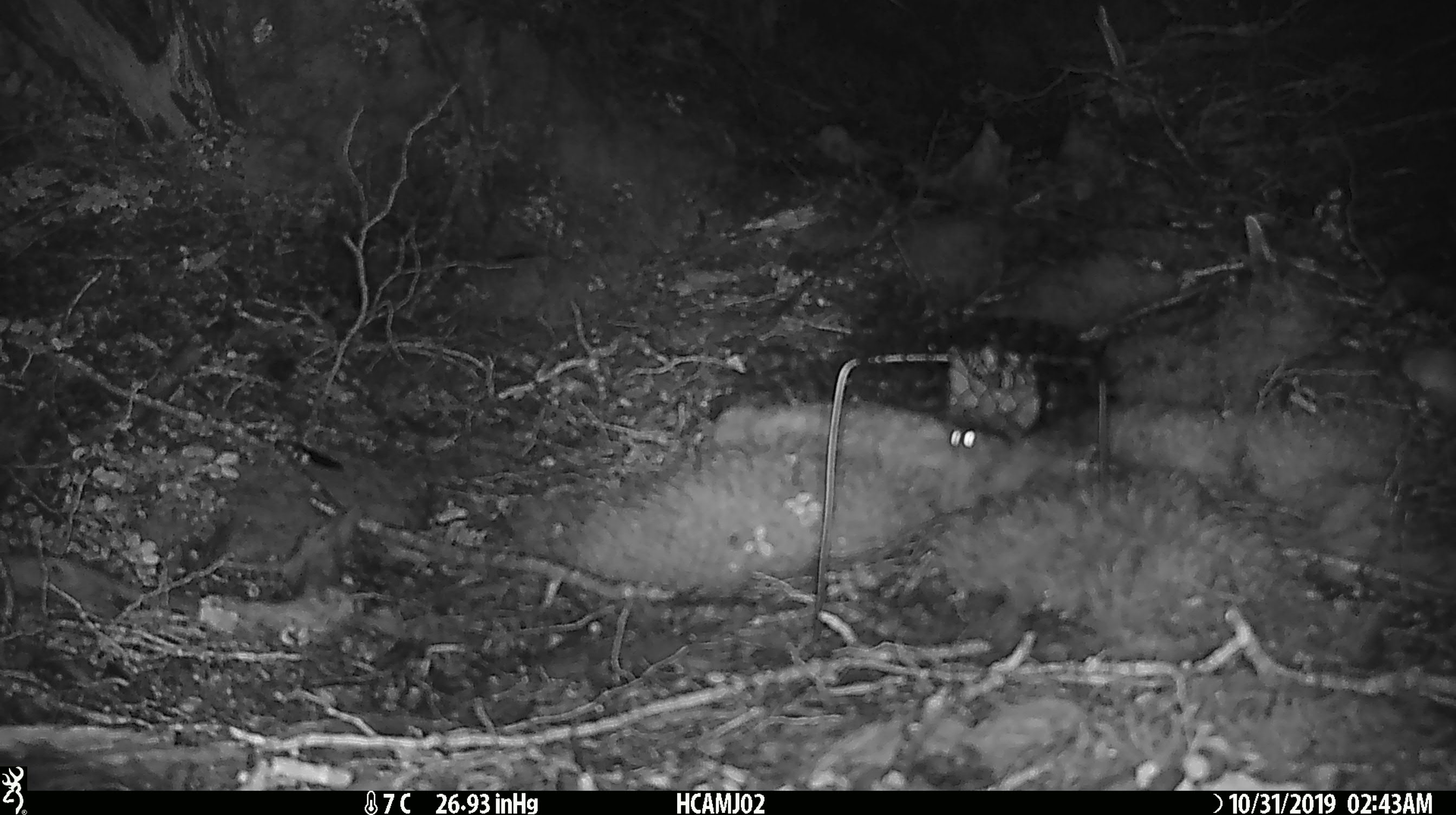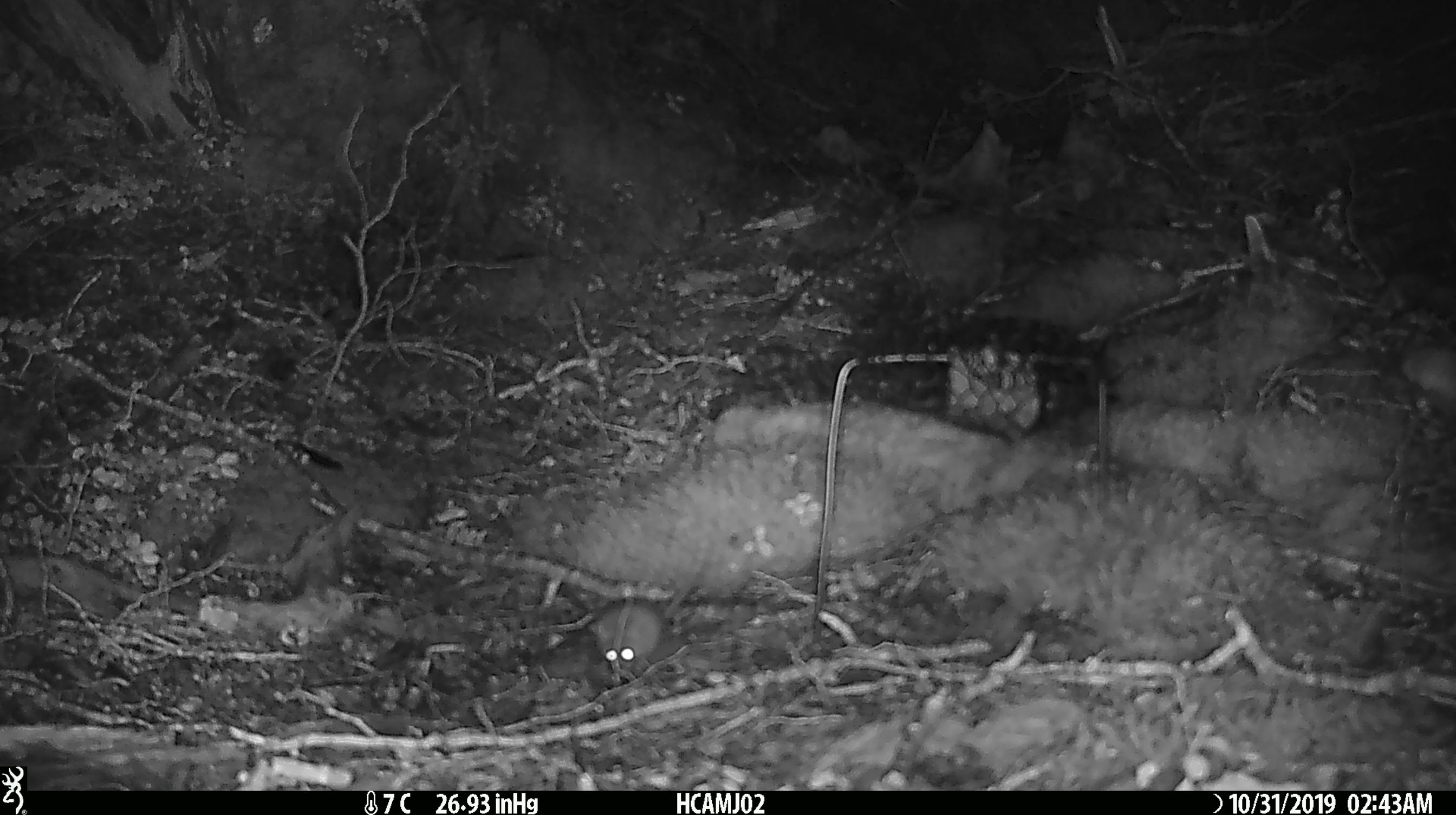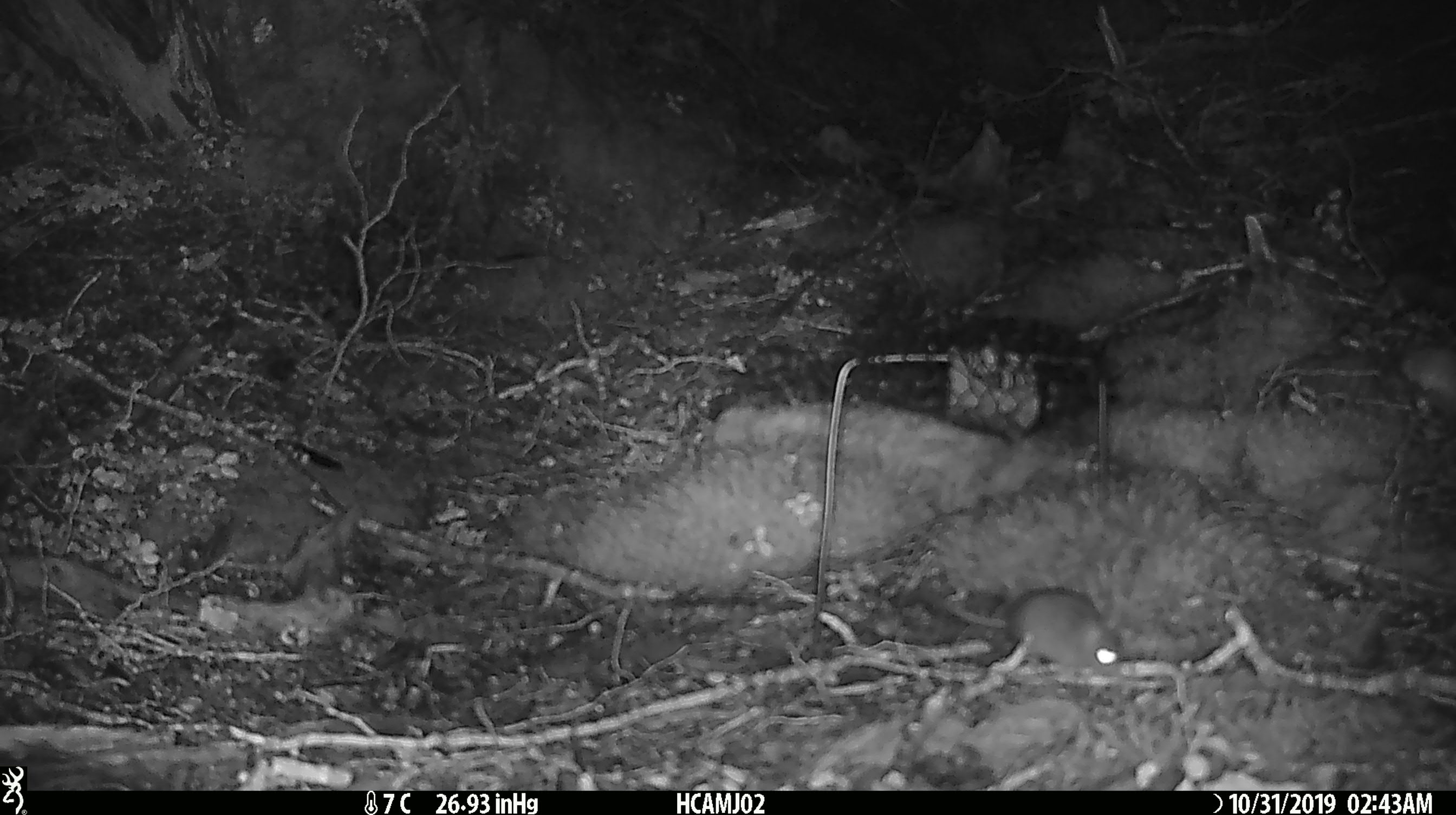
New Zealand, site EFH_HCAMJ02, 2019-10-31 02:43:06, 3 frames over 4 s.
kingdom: Animalia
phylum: Chordata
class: Mammalia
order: Rodentia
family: Muridae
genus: Mus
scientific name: Mus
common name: mouse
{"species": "mouse (Mus)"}